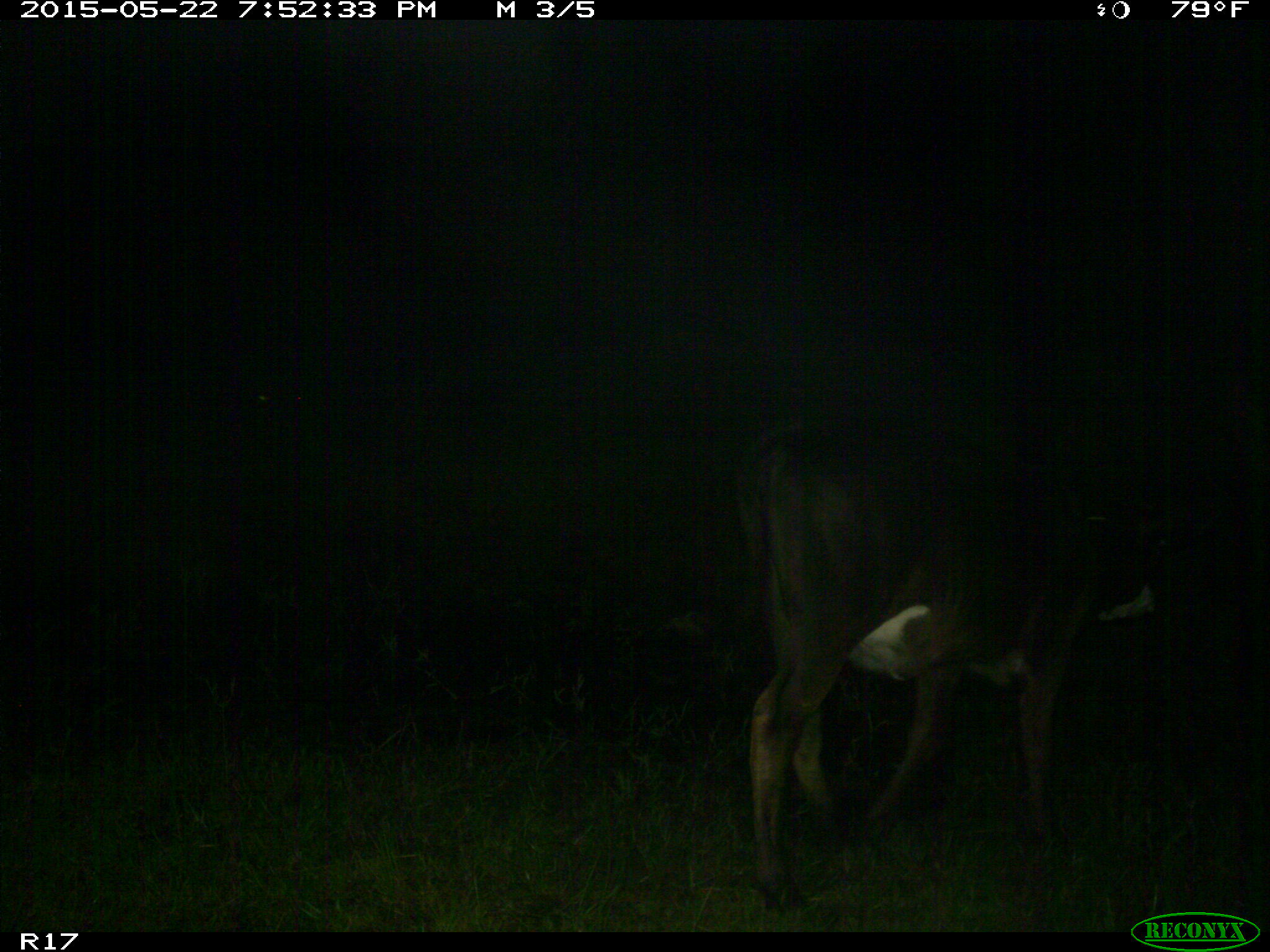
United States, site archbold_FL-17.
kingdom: Animalia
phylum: Chordata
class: Mammalia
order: Artiodactyla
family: Bovidae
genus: Bos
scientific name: Bos taurus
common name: domestic cow